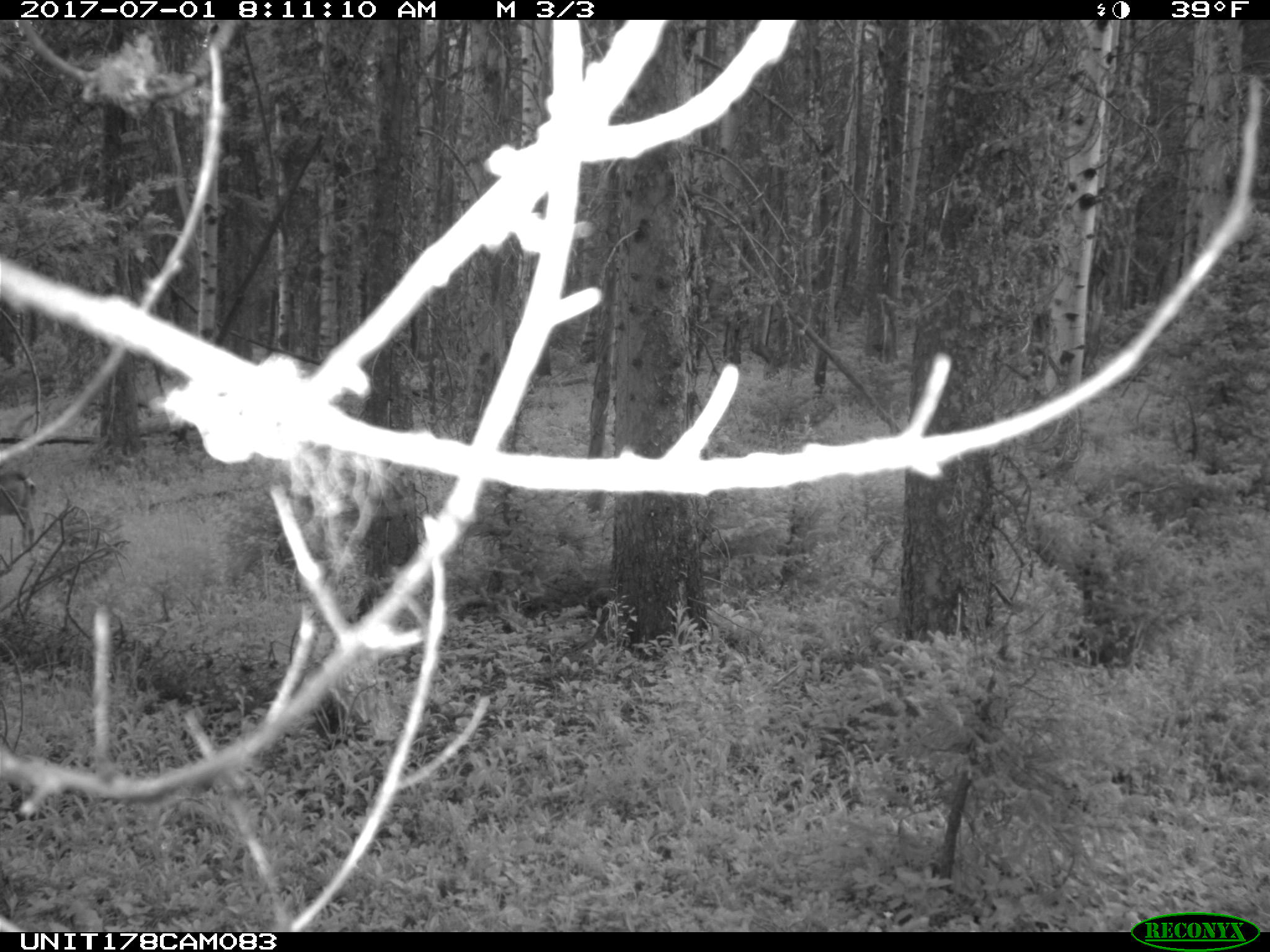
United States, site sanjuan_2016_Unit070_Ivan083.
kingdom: Animalia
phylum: Chordata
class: Mammalia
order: Artiodactyla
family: Cervidae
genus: Odocoileus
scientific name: Odocoileus hemionus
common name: mule deer